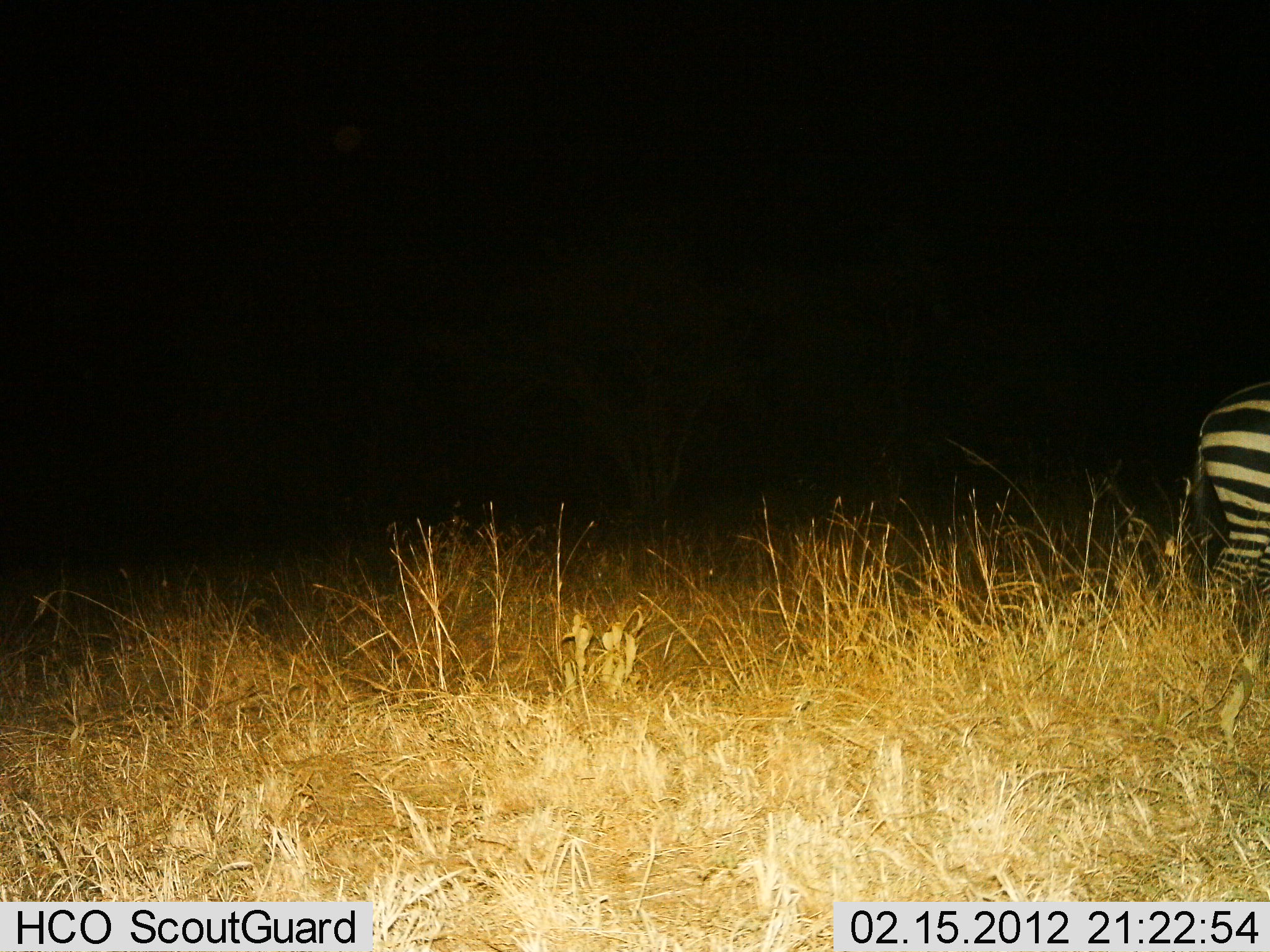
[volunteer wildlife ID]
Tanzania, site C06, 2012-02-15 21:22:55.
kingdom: Animalia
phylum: Chordata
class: Mammalia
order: Perissodactyla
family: Equidae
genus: Equus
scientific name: Equus quagga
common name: plains zebra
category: zebra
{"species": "zebra (plains zebra) (Equus quagga)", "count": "1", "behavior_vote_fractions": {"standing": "44%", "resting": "0%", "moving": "56%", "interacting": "0%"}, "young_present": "0%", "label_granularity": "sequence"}